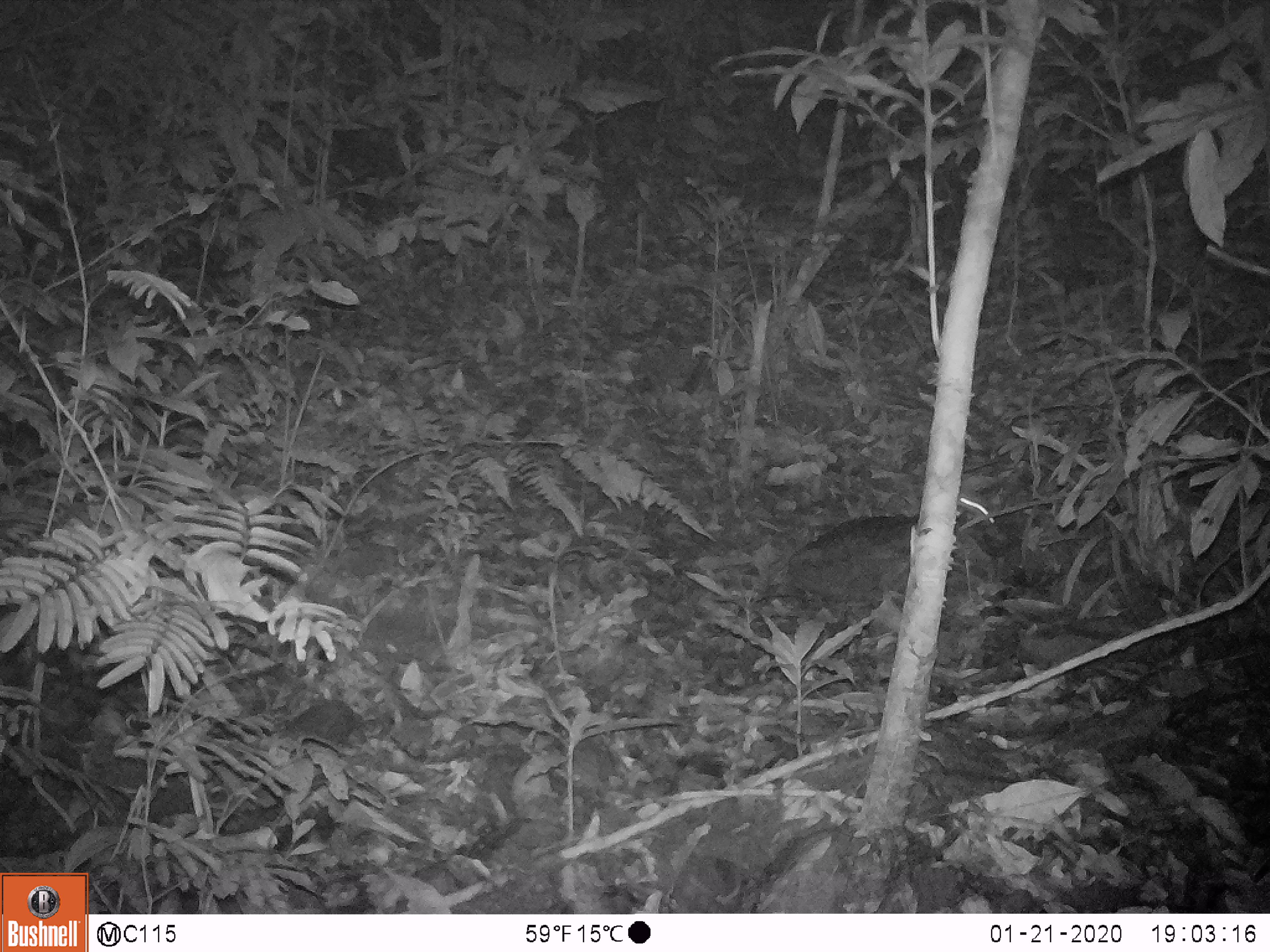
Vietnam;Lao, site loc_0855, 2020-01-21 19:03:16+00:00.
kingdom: Animalia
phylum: Chordata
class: Mammalia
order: Rodentia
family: Muridae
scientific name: Muridae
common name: old-world mice and rats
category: unidentified murid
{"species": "unidentified murid (old-world mice and rats) (Muridae)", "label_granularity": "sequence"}